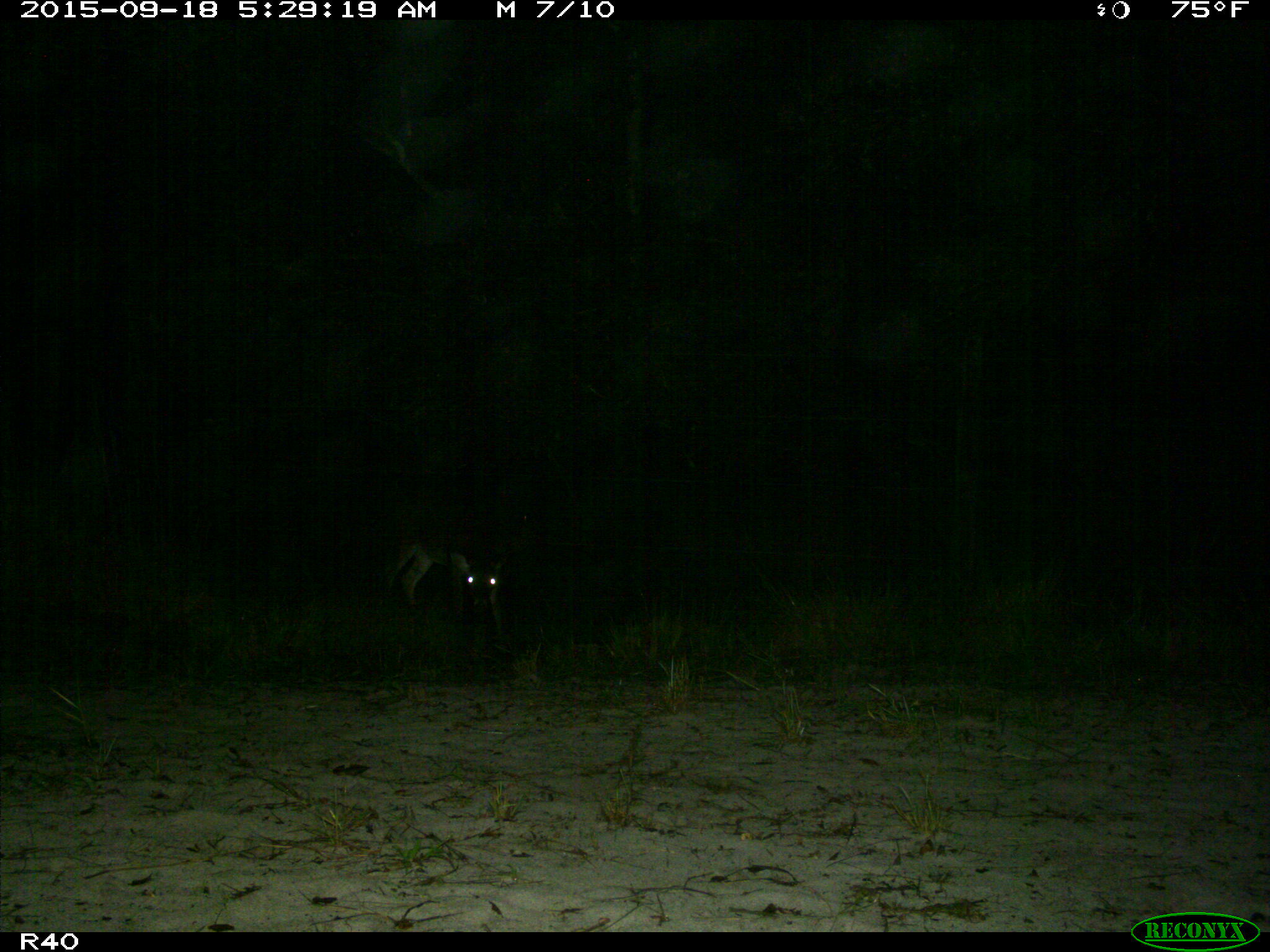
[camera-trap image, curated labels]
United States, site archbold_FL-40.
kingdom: Animalia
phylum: Chordata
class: Mammalia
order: Artiodactyla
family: Cervidae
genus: Odocoileus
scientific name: Odocoileus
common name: deer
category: unidentified deer